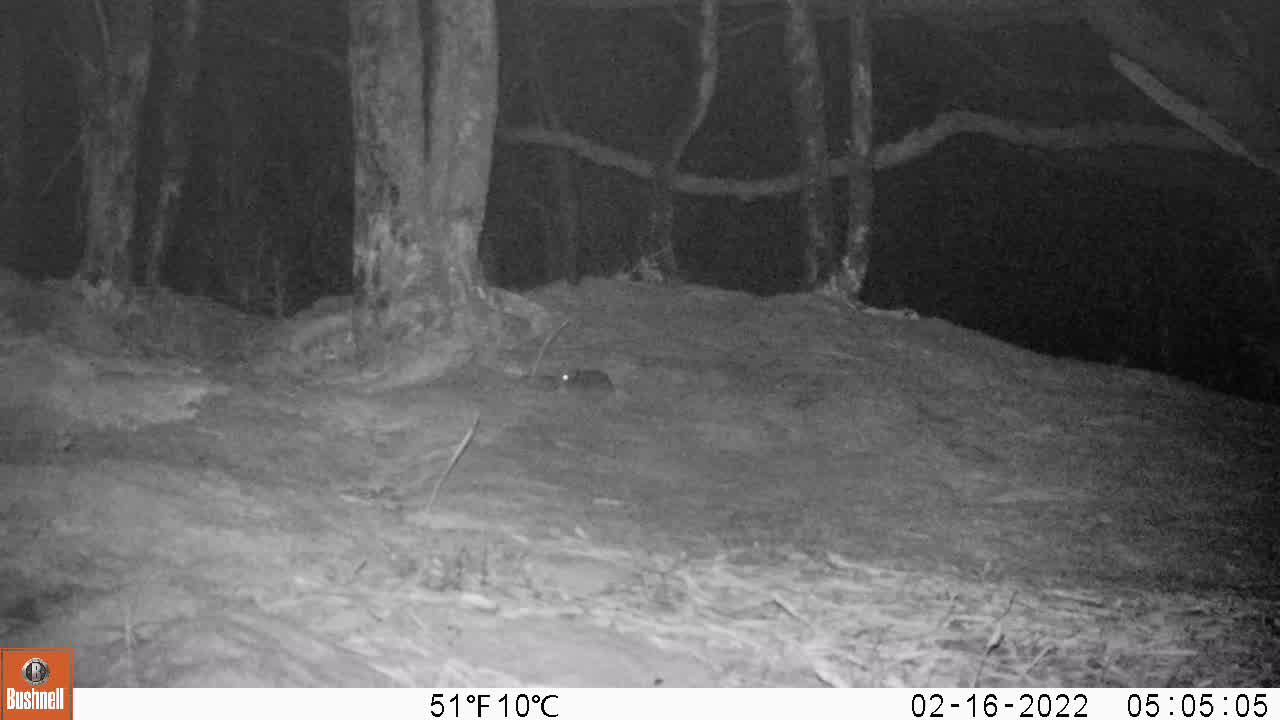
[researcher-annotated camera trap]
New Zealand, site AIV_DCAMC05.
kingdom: Animalia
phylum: Chordata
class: Mammalia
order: Rodentia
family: Muridae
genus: Mus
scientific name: Mus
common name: mouse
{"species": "mouse (Mus)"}